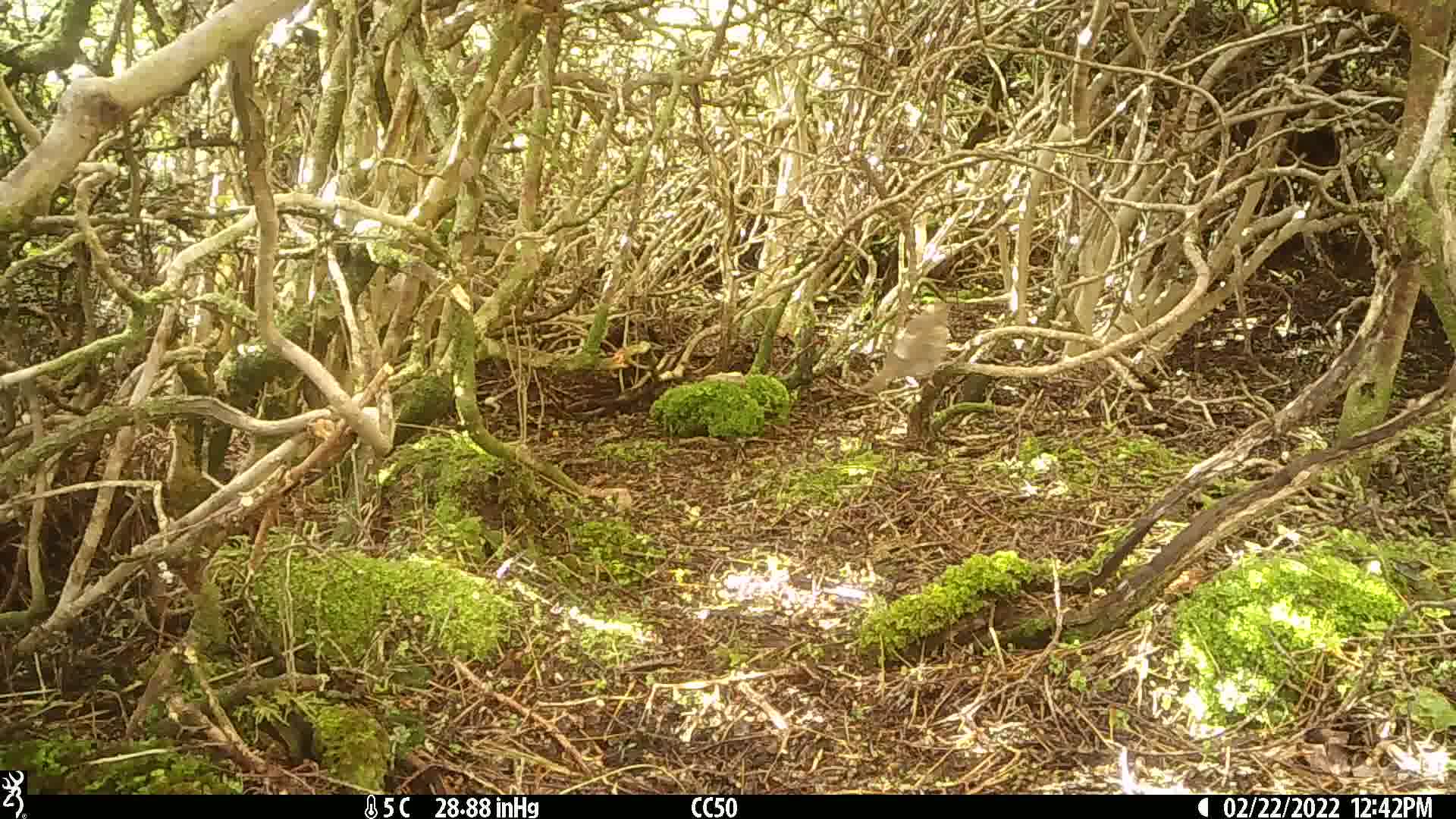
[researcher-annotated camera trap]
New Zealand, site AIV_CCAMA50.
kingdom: Animalia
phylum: Chordata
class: Aves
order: Passeriformes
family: Turdidae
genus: Turdus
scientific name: Turdus philomelos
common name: song thrush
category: thrush